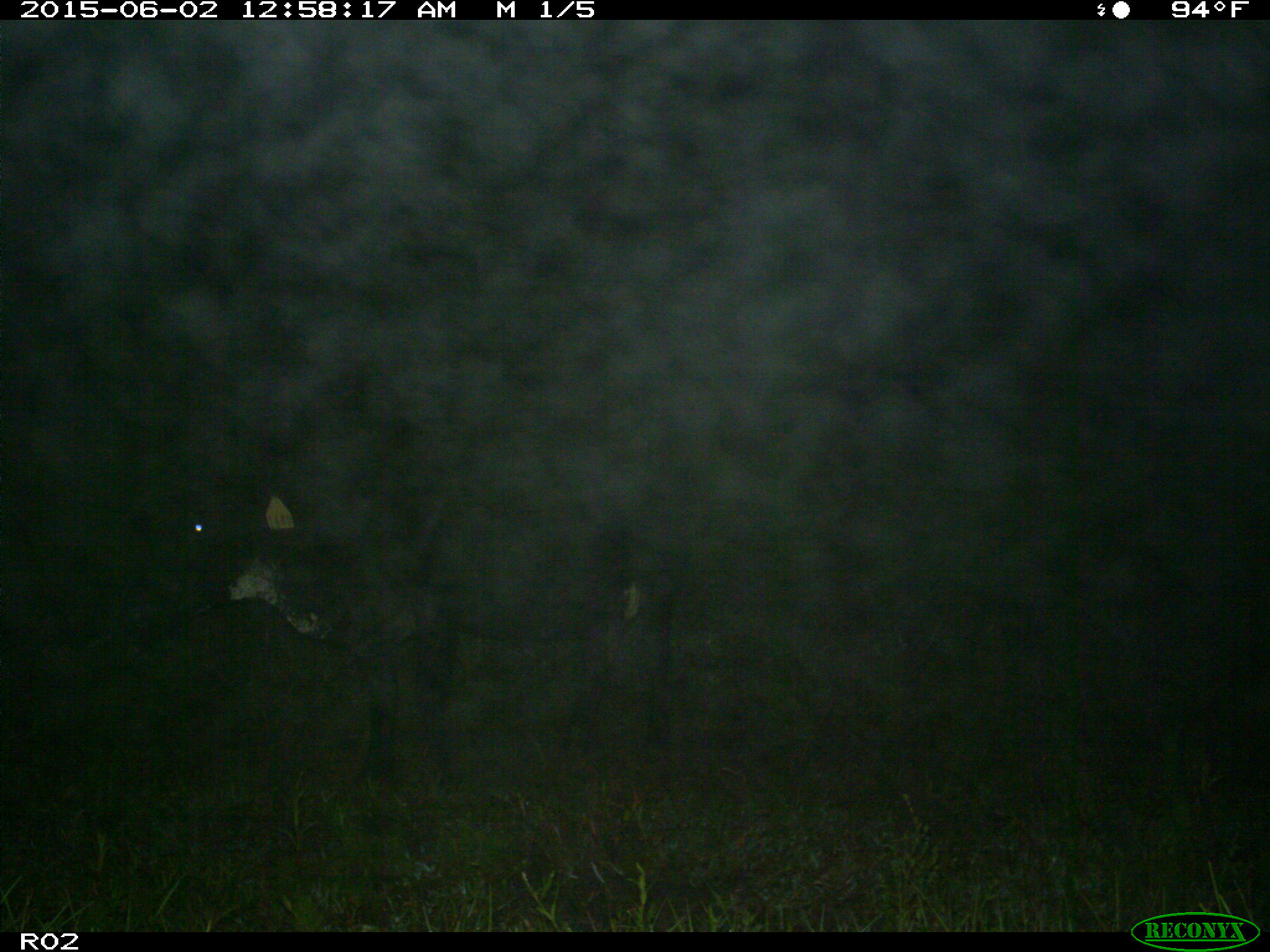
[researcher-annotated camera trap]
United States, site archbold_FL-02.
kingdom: Animalia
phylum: Chordata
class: Mammalia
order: Artiodactyla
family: Bovidae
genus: Bos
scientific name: Bos taurus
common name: domestic cow